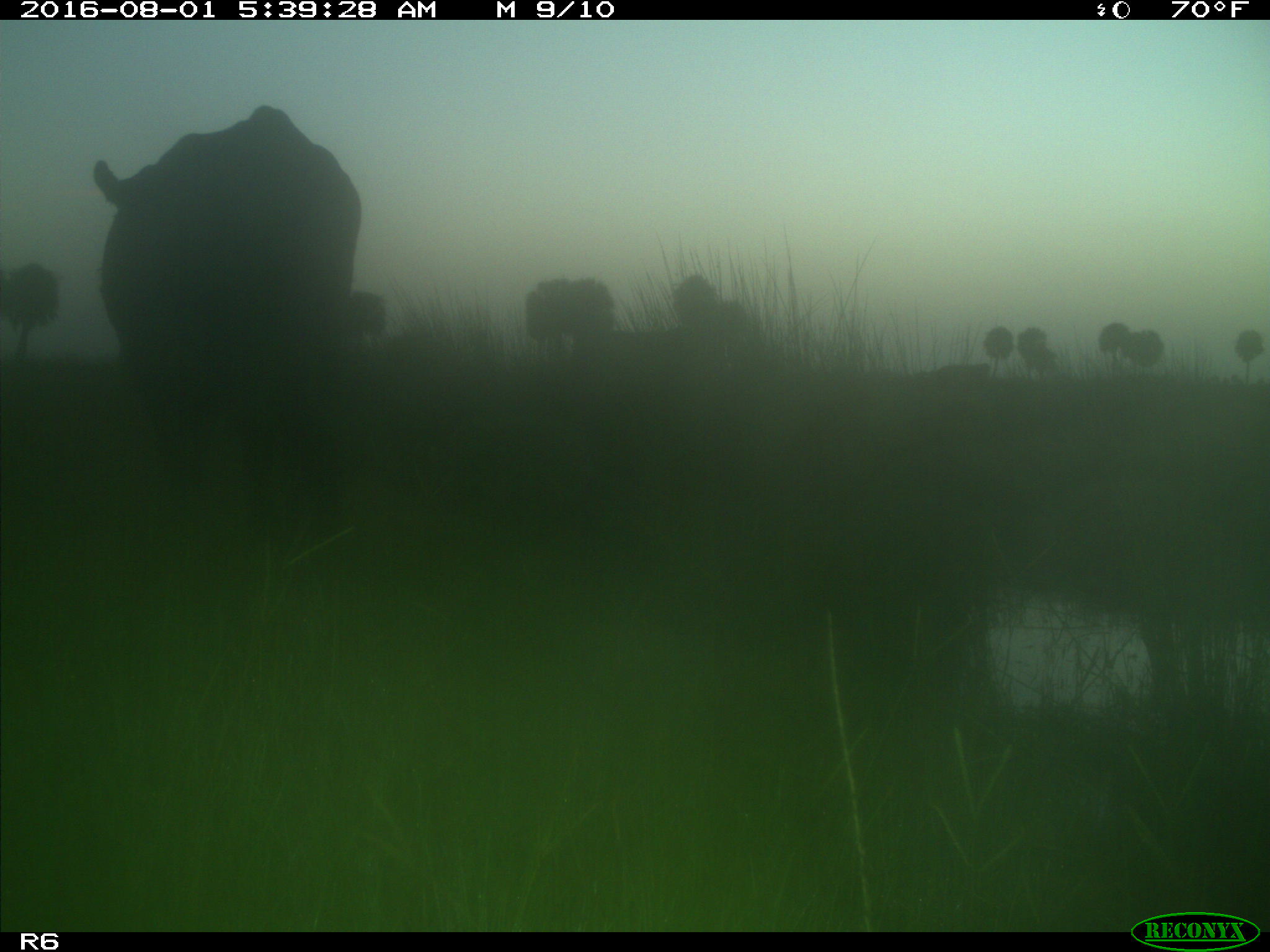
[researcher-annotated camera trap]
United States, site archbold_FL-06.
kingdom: Animalia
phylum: Chordata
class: Mammalia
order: Artiodactyla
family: Bovidae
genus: Bos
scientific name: Bos taurus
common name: domestic cow